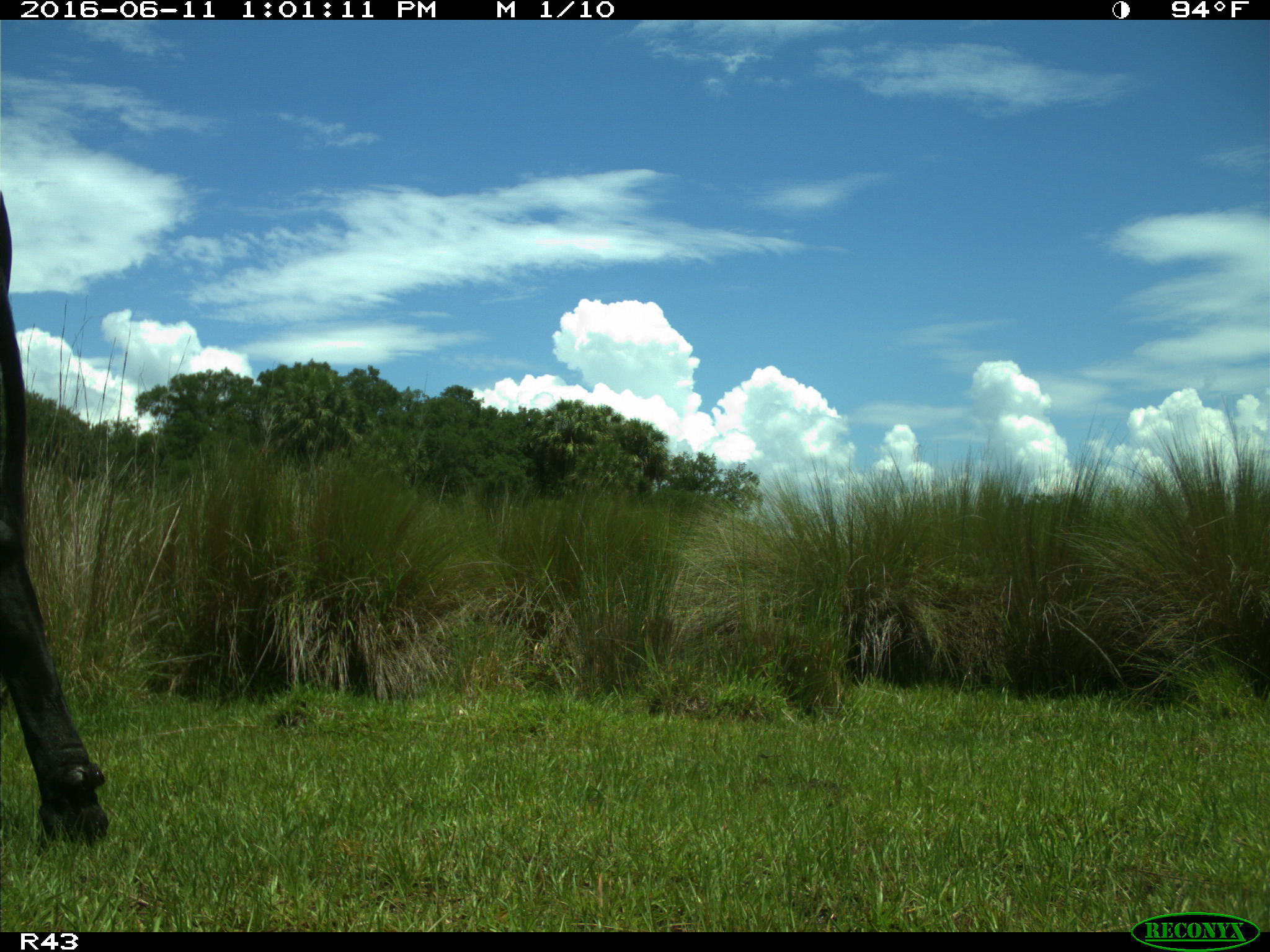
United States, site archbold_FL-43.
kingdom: Animalia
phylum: Chordata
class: Mammalia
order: Artiodactyla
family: Bovidae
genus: Bos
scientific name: Bos taurus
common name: domestic cow